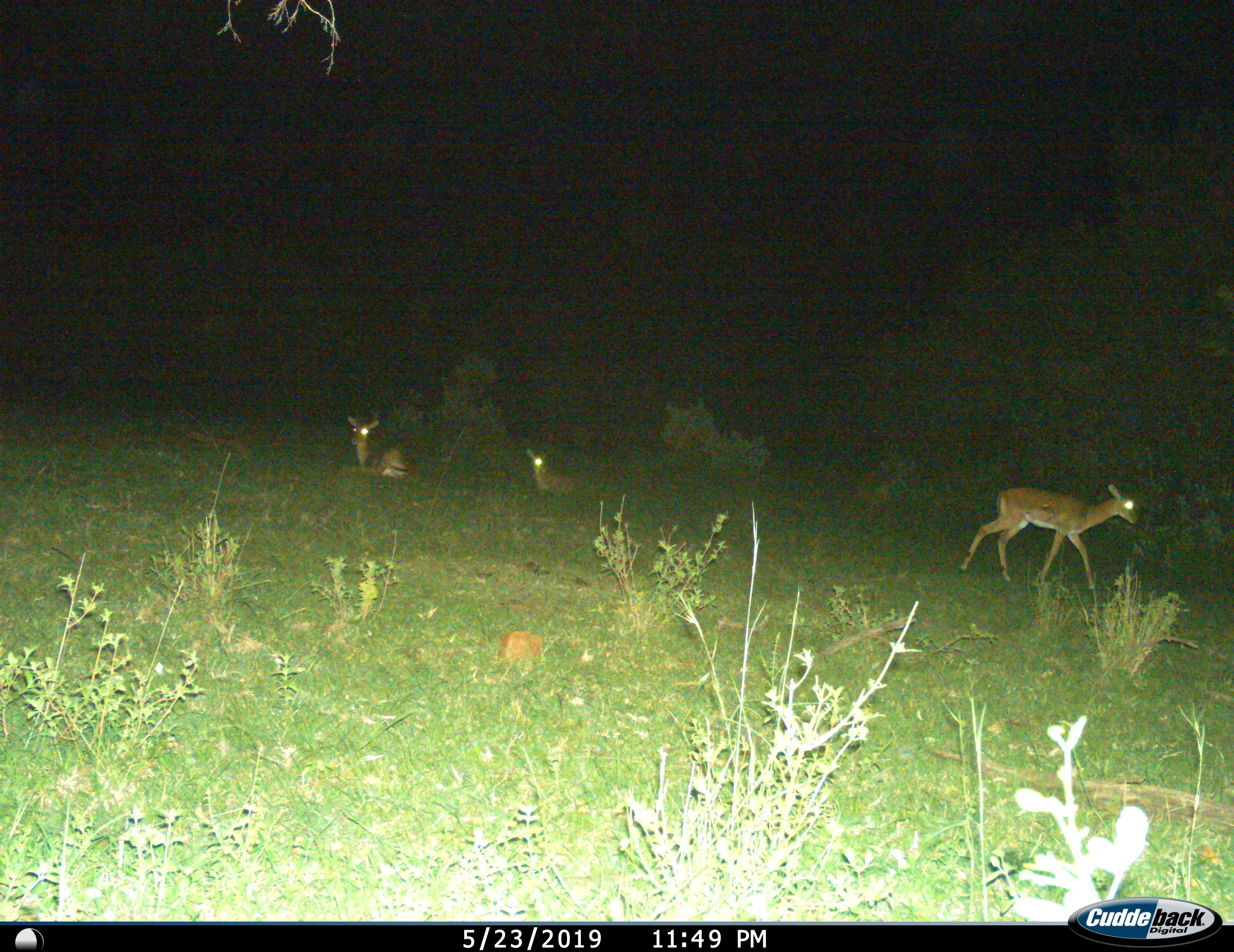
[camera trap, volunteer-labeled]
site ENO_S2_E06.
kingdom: Animalia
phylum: Chordata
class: Mammalia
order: Artiodactyla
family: Bovidae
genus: Aepyceros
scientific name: Aepyceros melampus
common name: impala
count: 3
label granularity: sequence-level